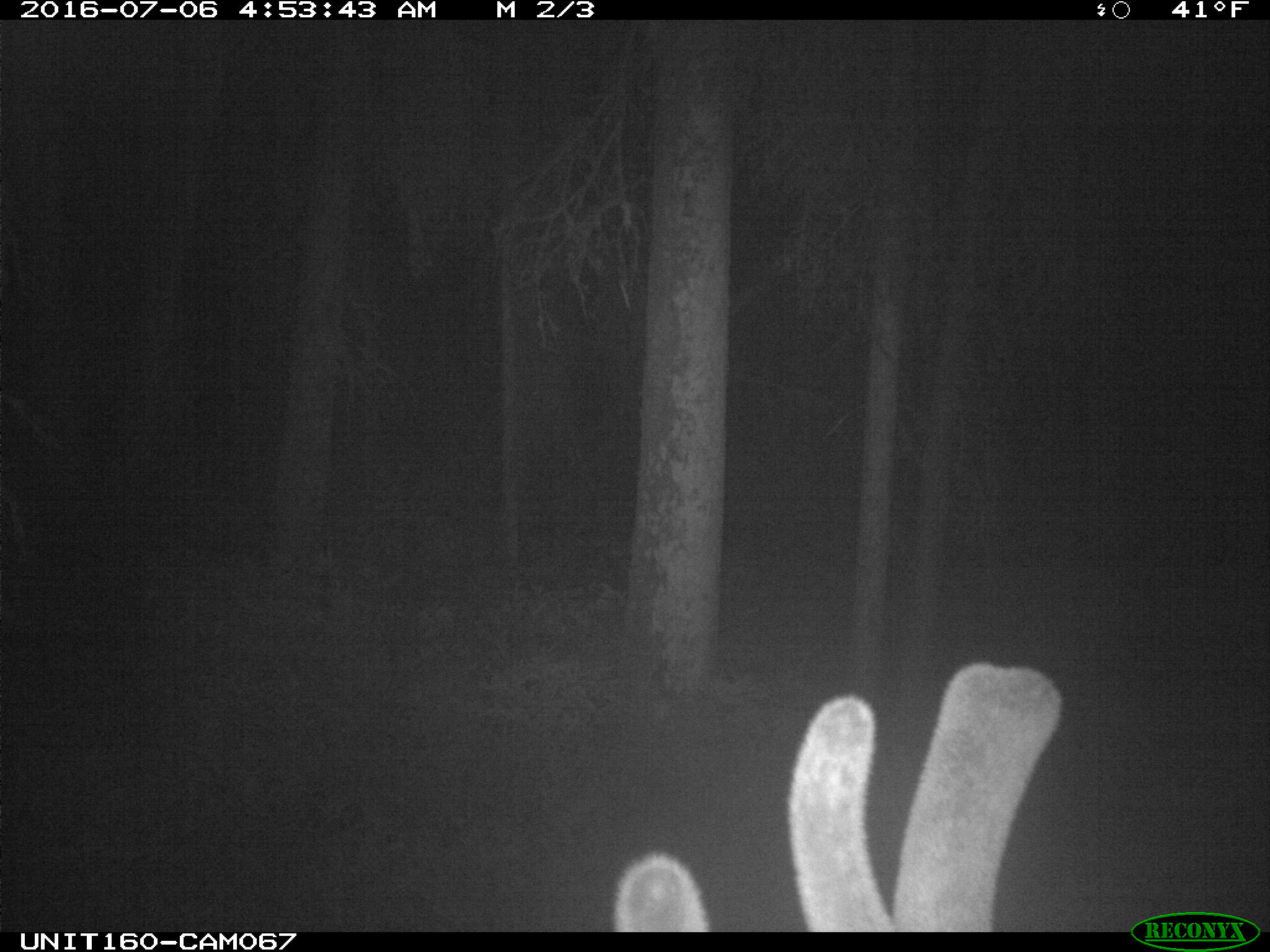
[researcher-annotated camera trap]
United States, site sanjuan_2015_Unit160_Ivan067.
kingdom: Animalia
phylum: Chordata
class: Mammalia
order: Artiodactyla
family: Cervidae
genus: Cervus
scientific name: Cervus elaphus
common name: red deer